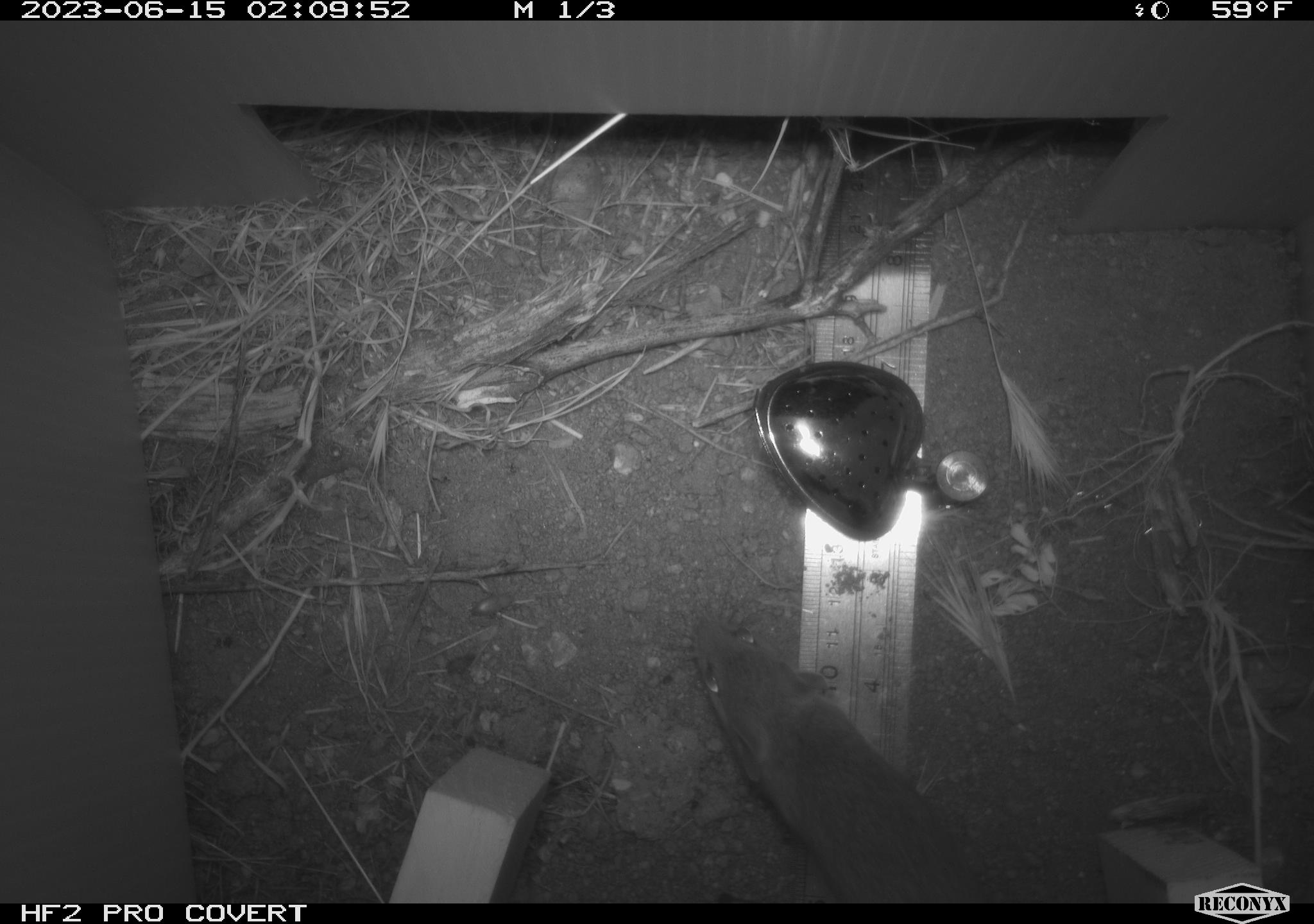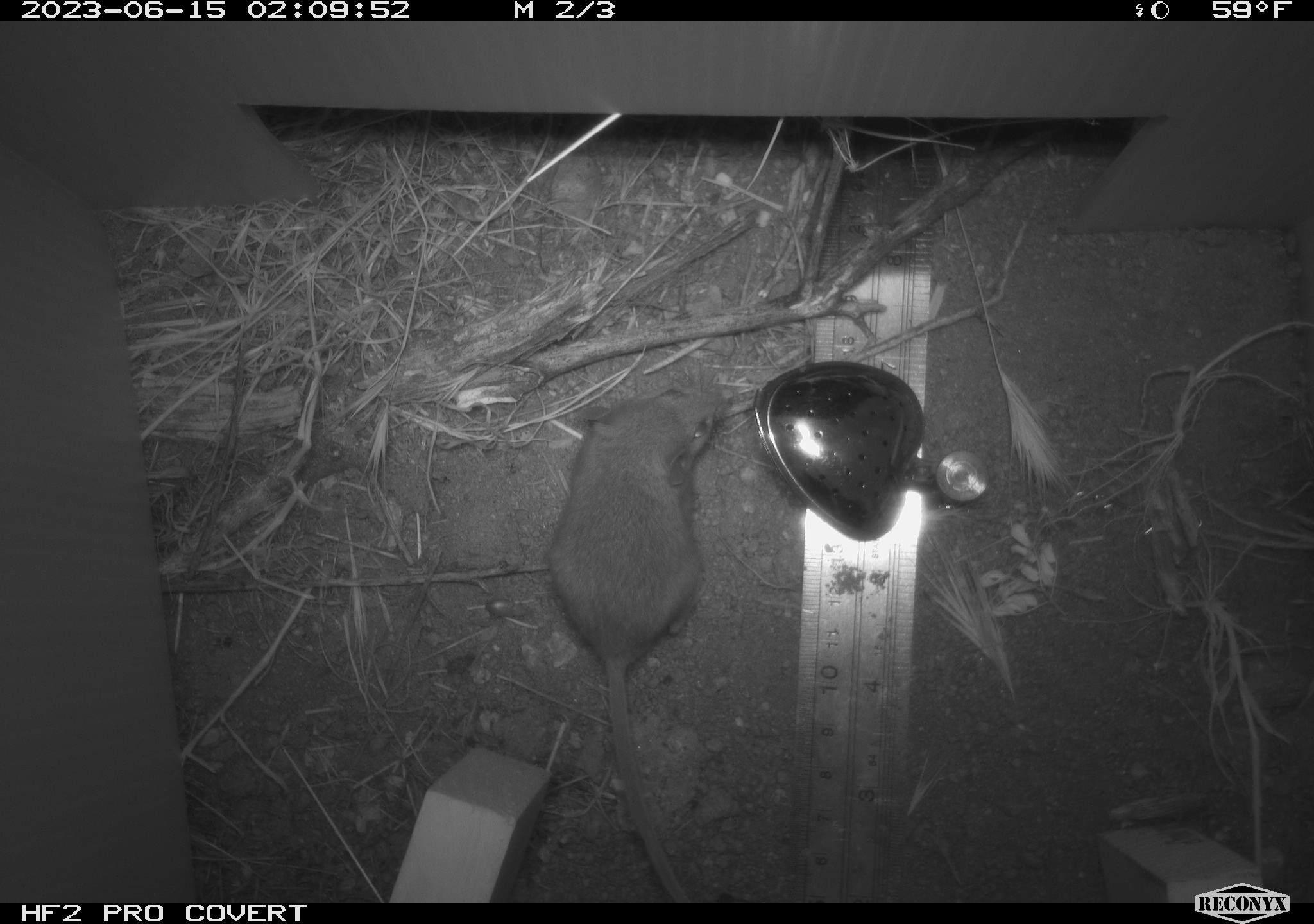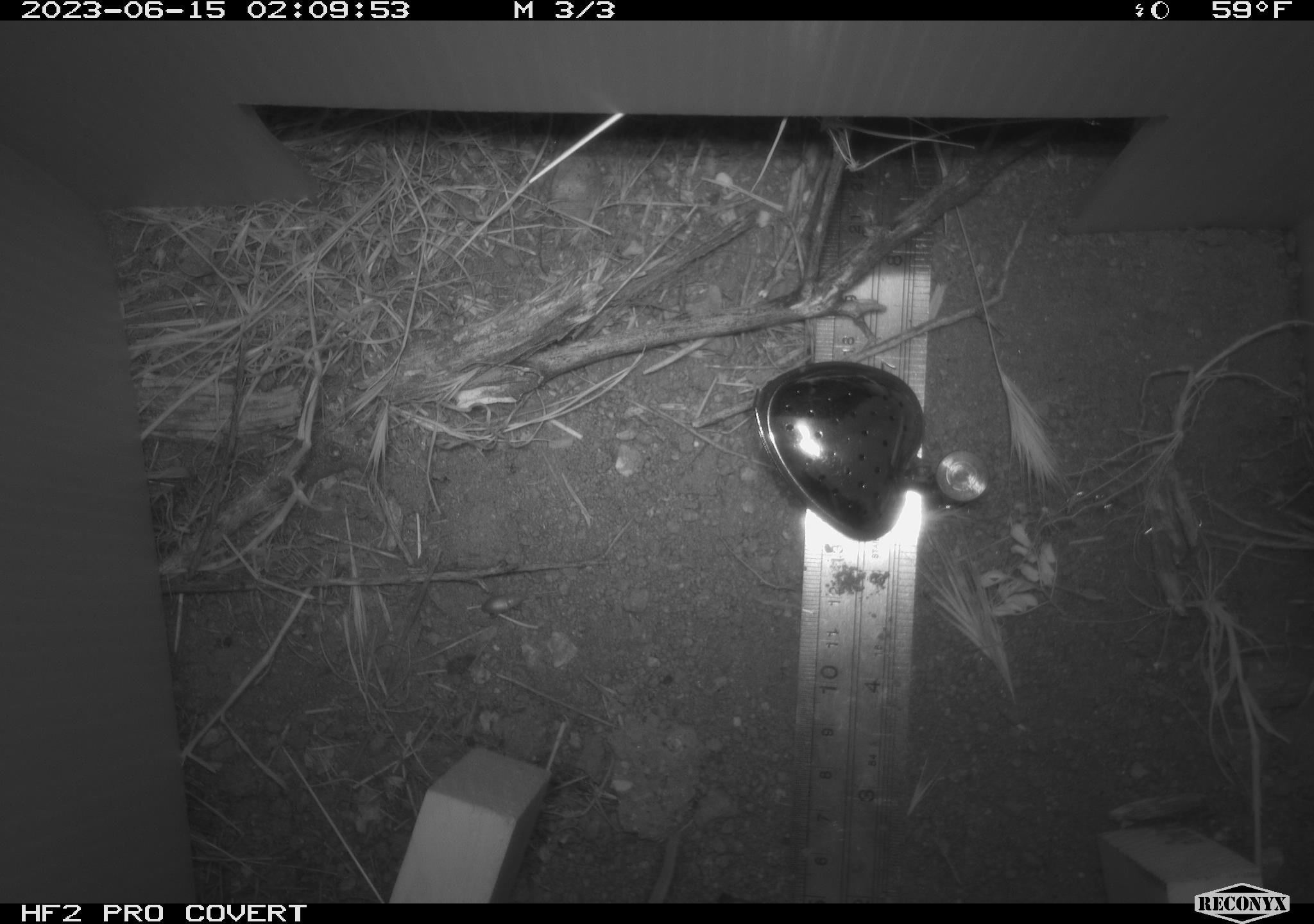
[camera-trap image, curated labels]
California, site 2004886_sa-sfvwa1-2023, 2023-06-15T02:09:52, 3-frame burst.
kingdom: Animalia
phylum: Chordata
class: Mammalia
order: Rodentia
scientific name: Rodentia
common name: rodent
Rodent (Rodentia).